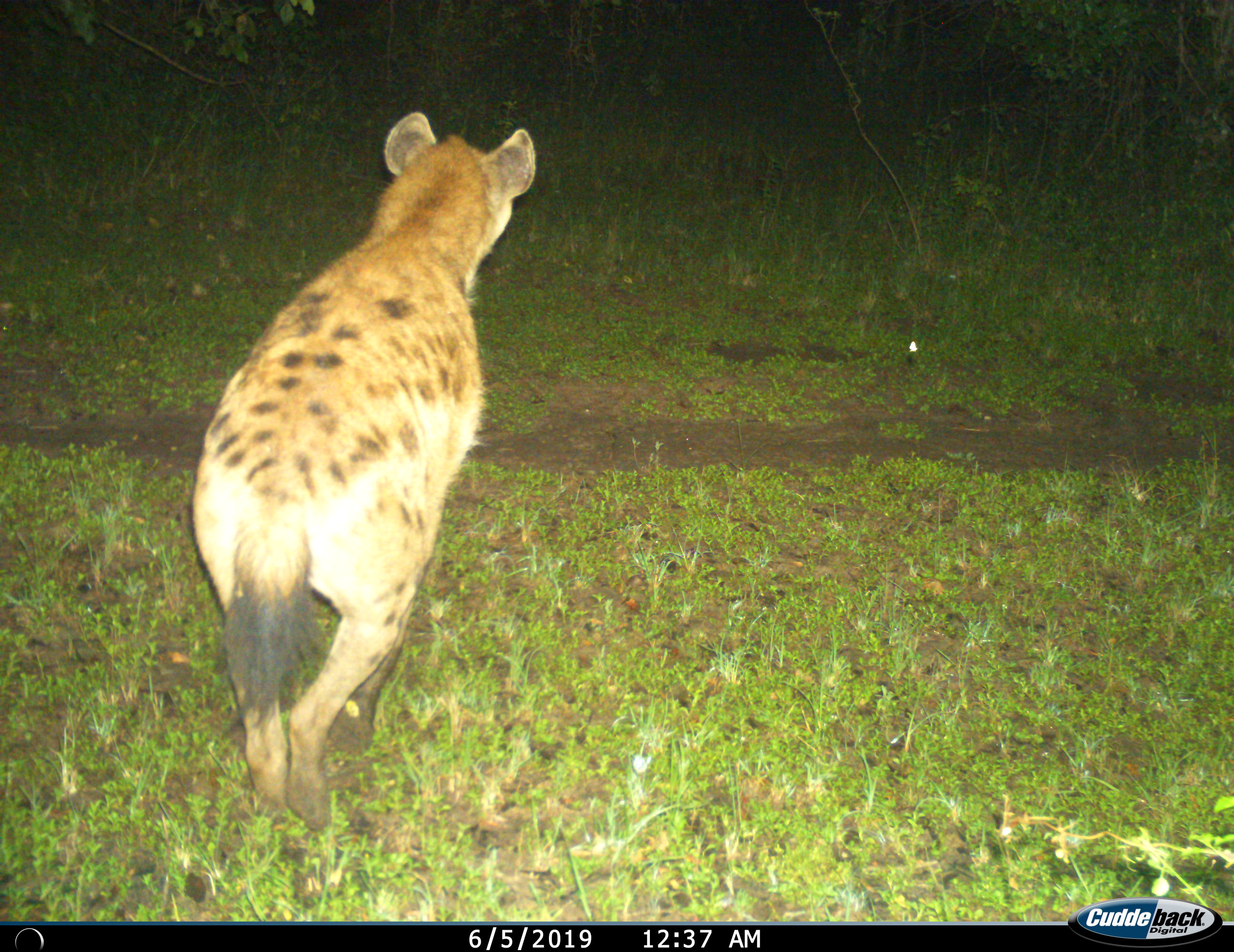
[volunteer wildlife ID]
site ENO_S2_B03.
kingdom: Animalia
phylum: Chordata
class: Mammalia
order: Carnivora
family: Hyaenidae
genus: Crocuta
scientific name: Crocuta crocuta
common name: spotted hyena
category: hyenaspotted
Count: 1.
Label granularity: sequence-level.